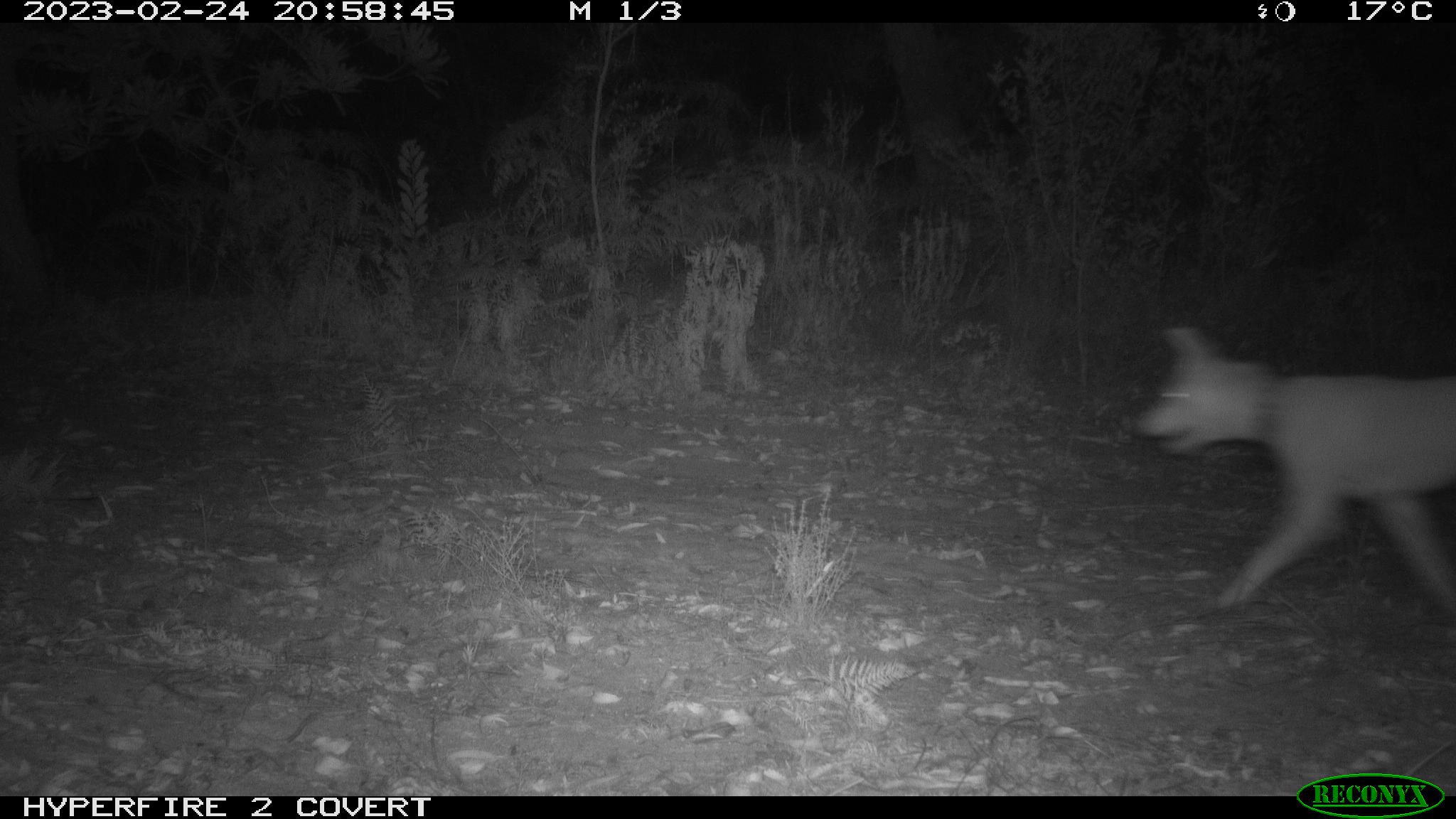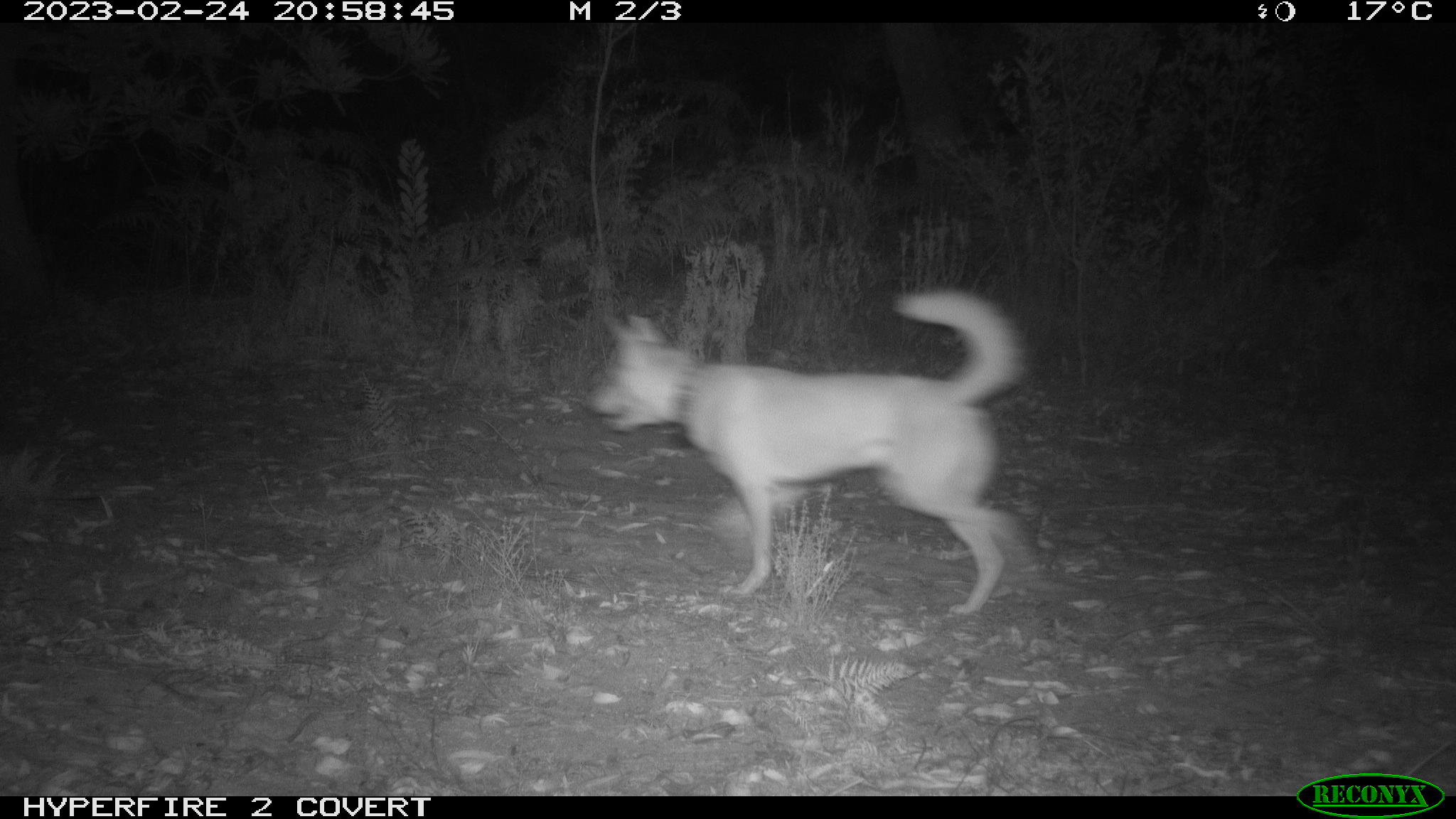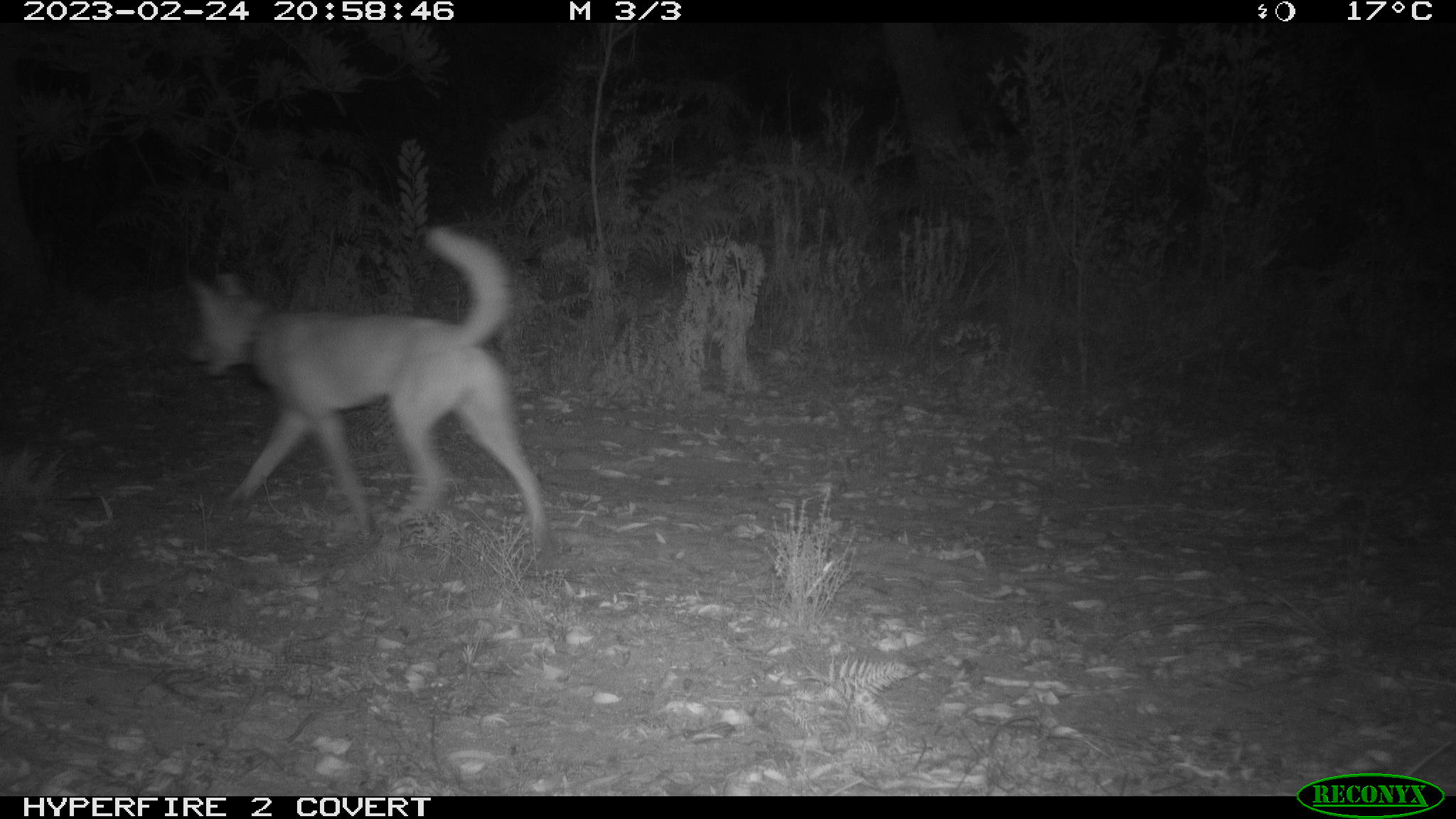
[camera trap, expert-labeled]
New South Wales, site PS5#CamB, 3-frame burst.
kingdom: Animalia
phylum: Chordata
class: Mammalia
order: Carnivora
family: Canidae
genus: Canis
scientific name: Canis familiaris dingo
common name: dingo